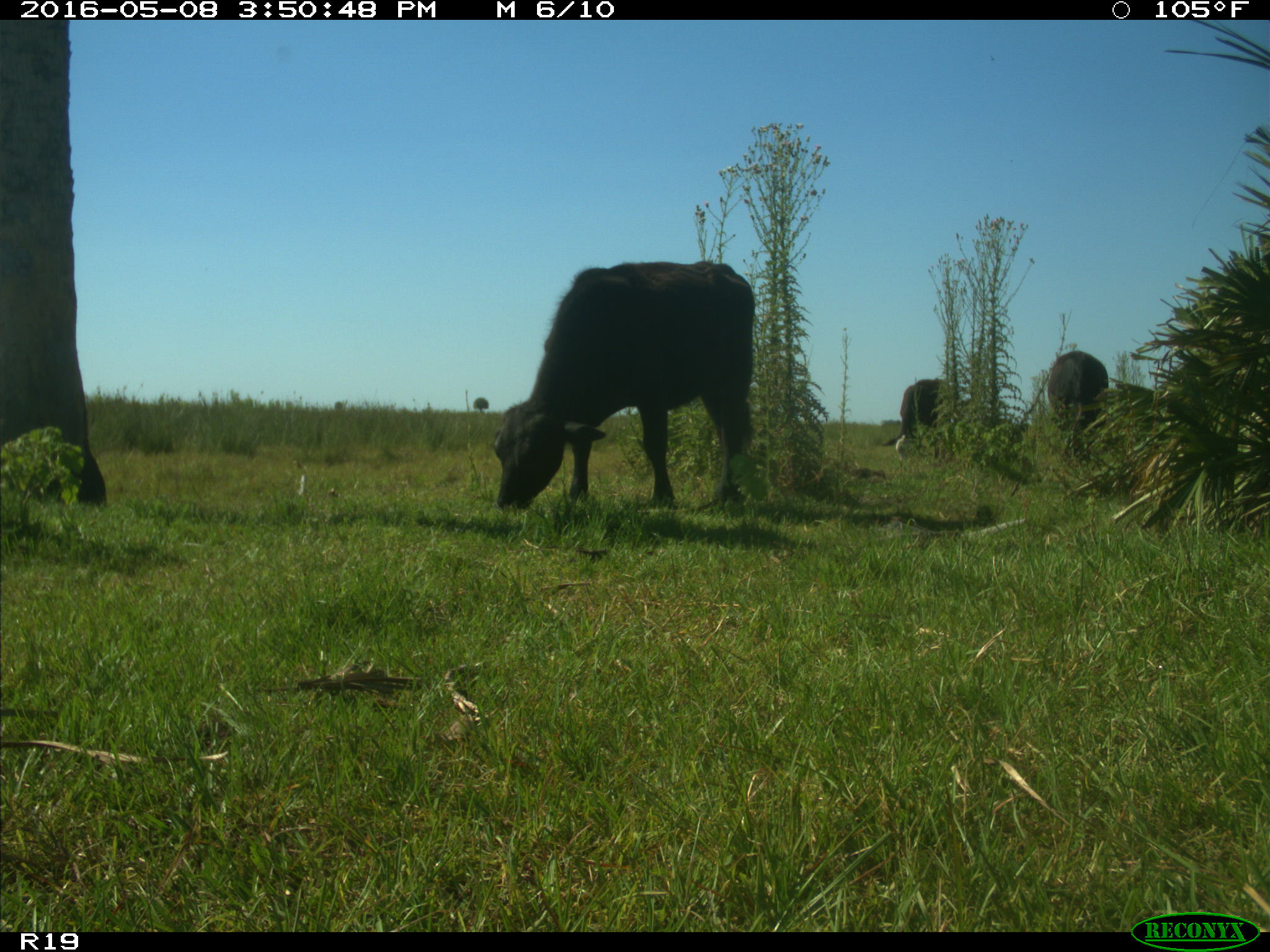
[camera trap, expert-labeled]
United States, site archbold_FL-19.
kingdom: Animalia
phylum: Chordata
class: Mammalia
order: Artiodactyla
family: Bovidae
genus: Bos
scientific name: Bos taurus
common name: domestic cow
Bos taurus (domestic cow).